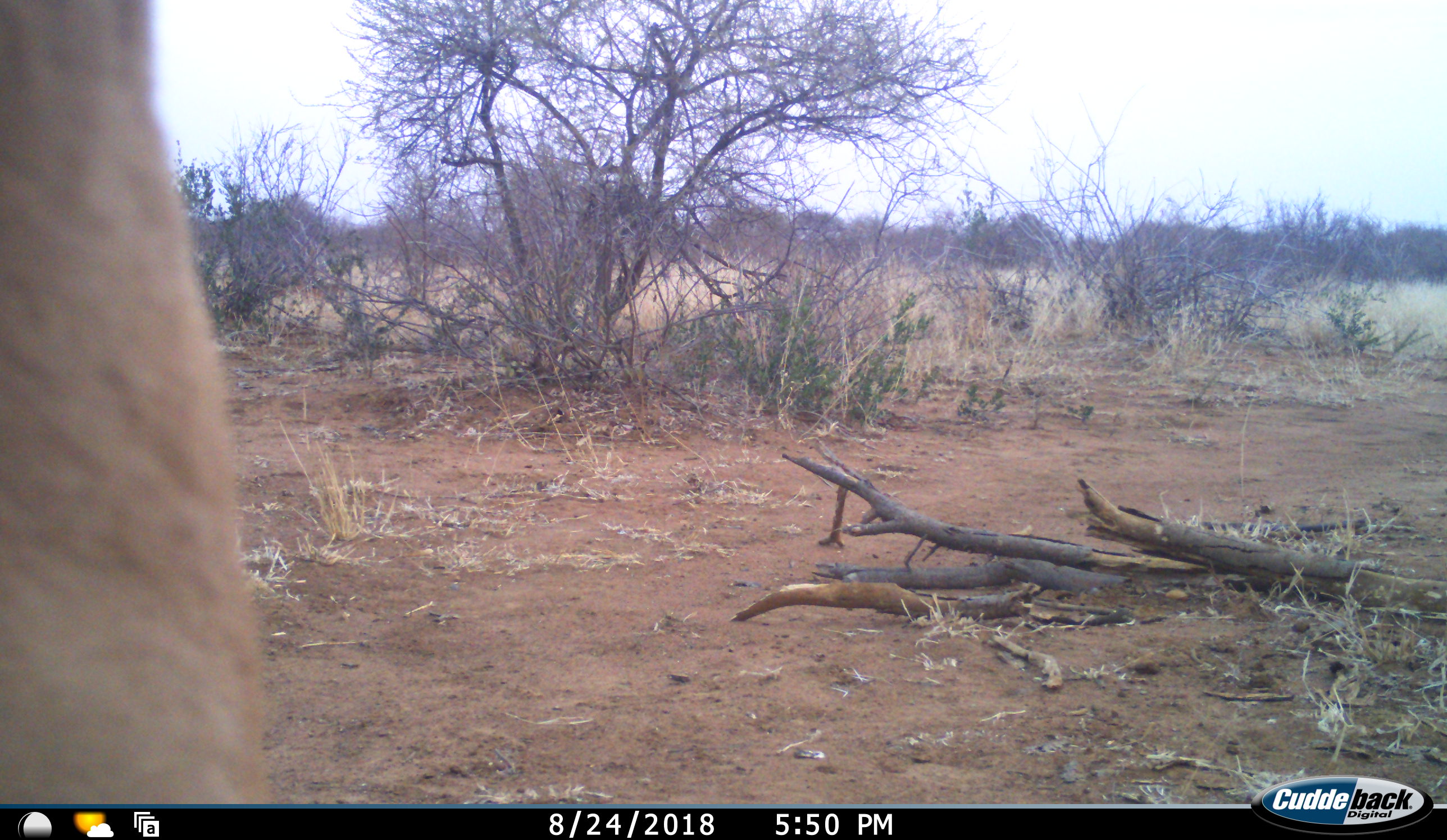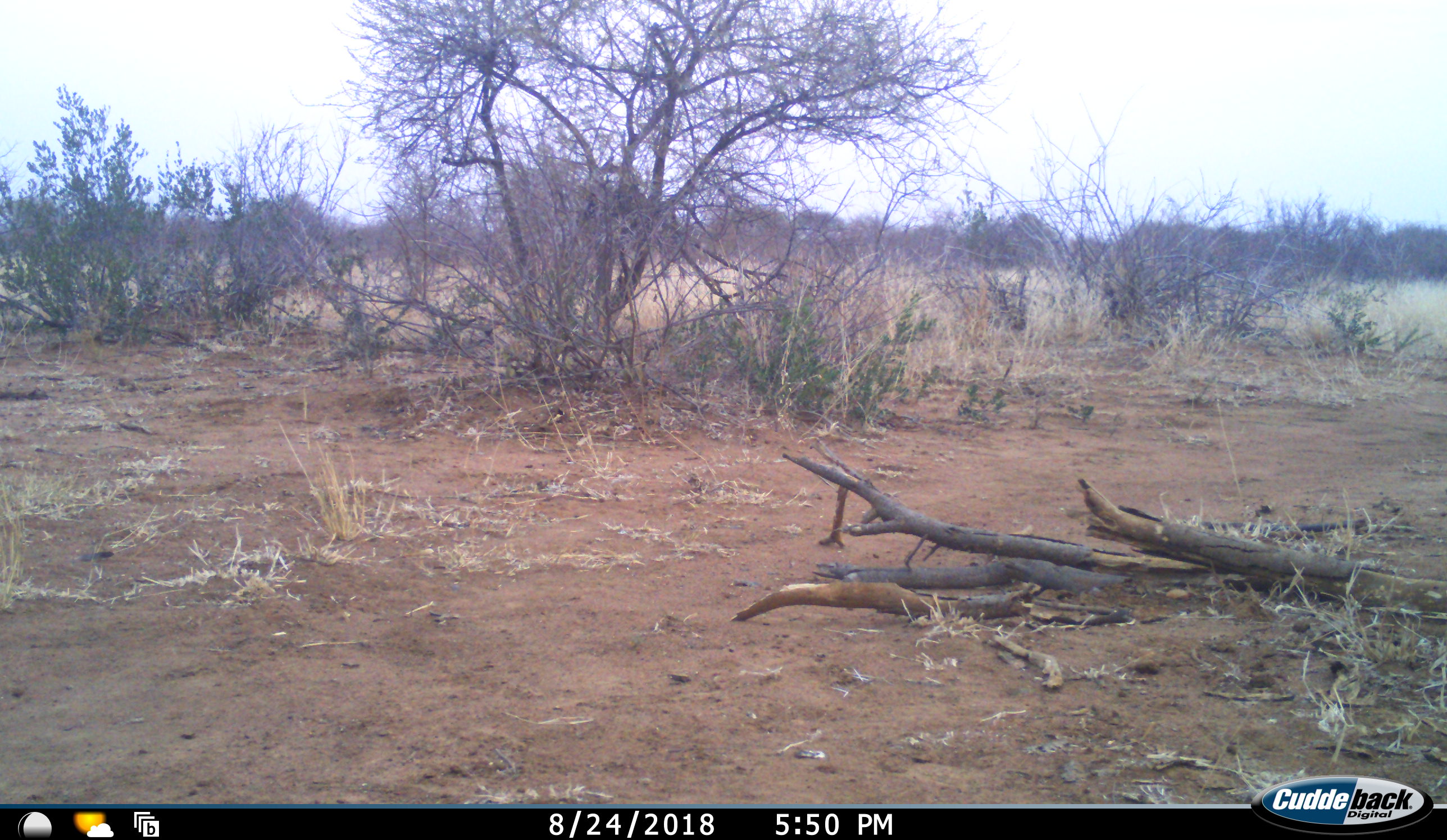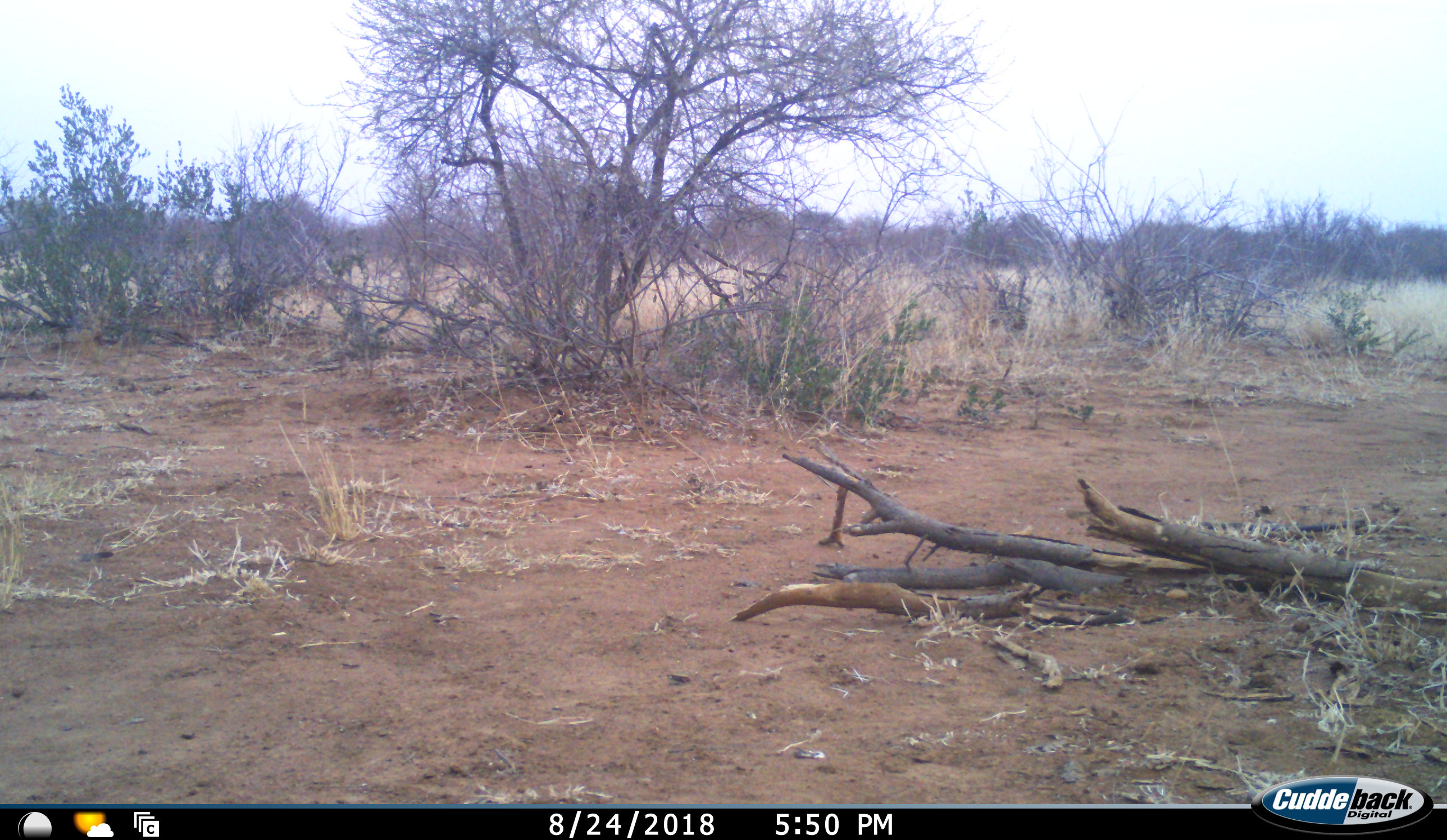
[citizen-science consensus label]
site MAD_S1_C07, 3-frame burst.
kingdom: Animalia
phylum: Chordata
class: Mammalia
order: Artiodactyla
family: Bovidae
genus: Aepyceros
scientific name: Aepyceros melampus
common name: impala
Impala (Aepyceros melampus), count 1. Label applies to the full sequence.